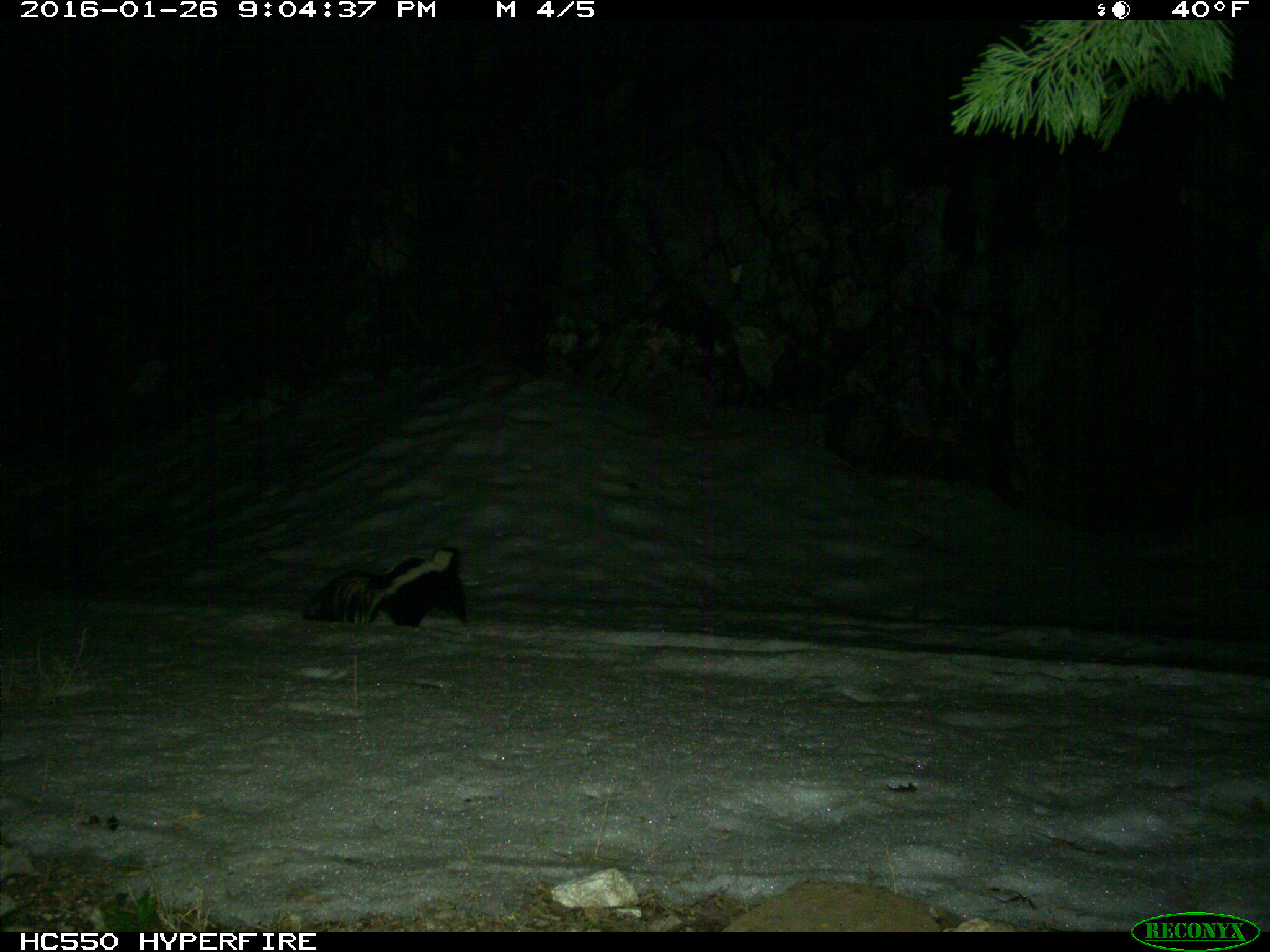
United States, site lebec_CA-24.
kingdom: Animalia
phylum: Chordata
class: Mammalia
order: Carnivora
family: Mephitidae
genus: Mephitis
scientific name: Mephitis mephitis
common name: striped skunk